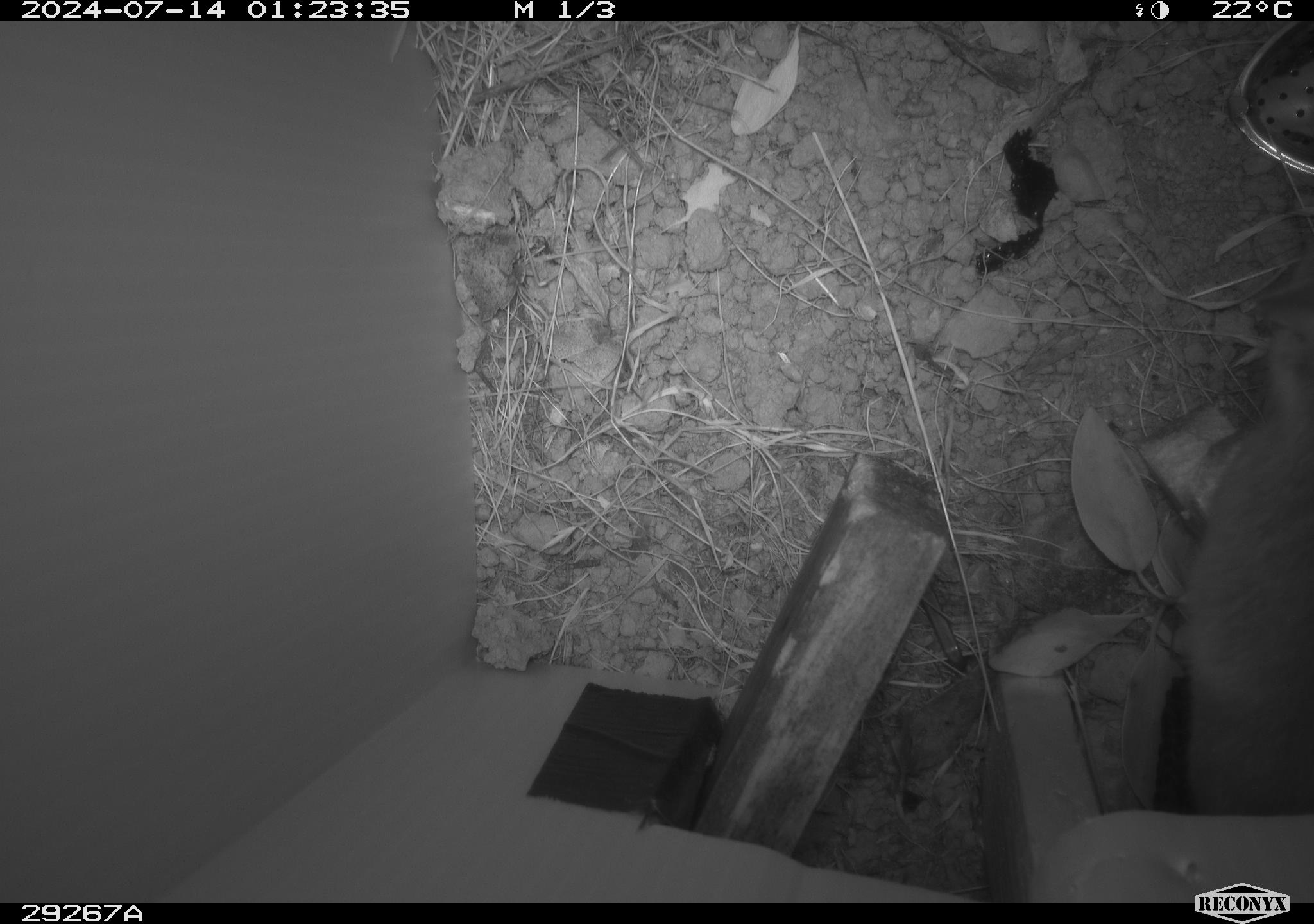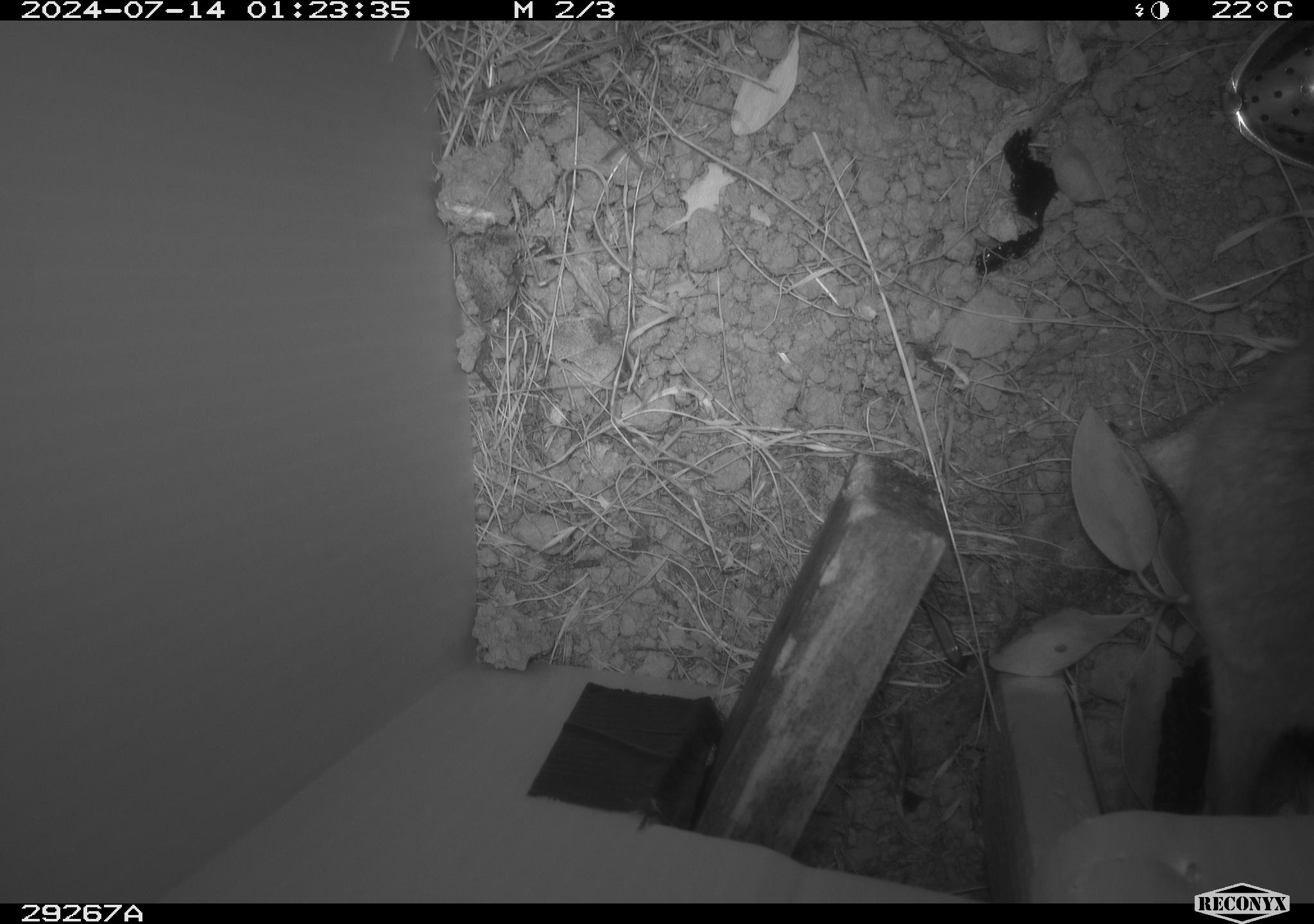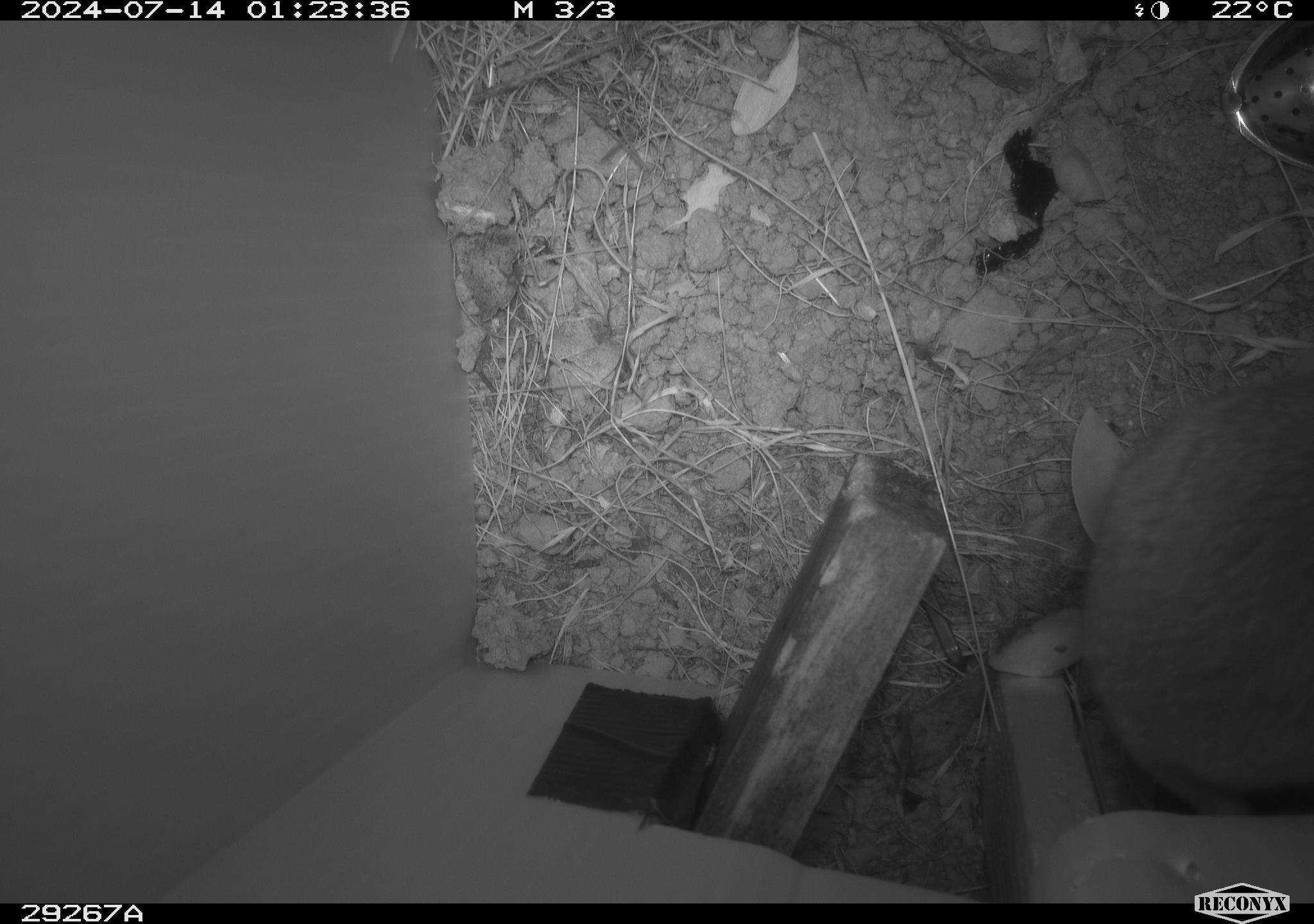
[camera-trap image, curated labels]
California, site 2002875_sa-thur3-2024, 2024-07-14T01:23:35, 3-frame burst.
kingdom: Animalia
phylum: Chordata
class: Mammalia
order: Rodentia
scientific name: Rodentia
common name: rodent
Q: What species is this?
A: Rodent (Rodentia).